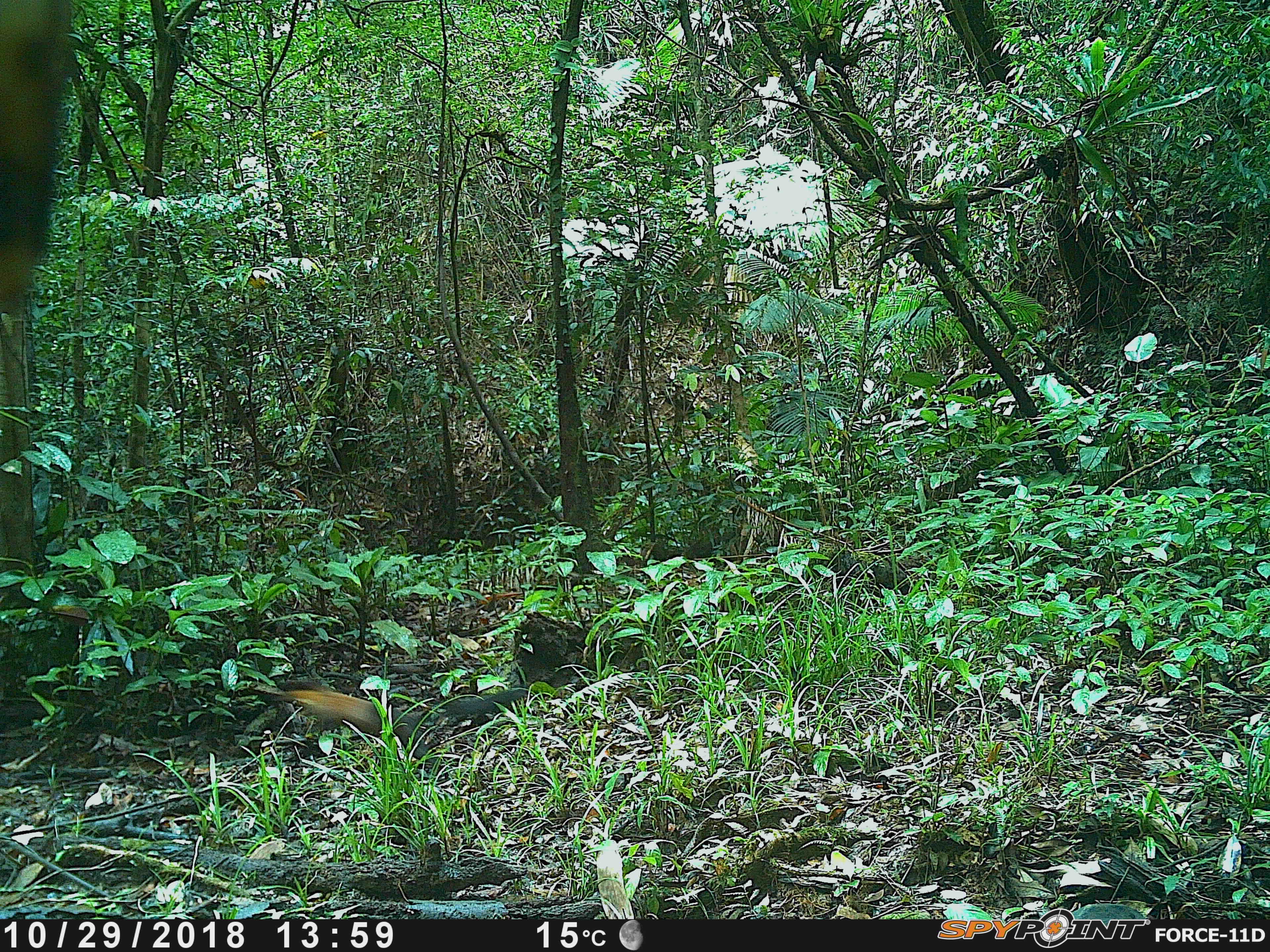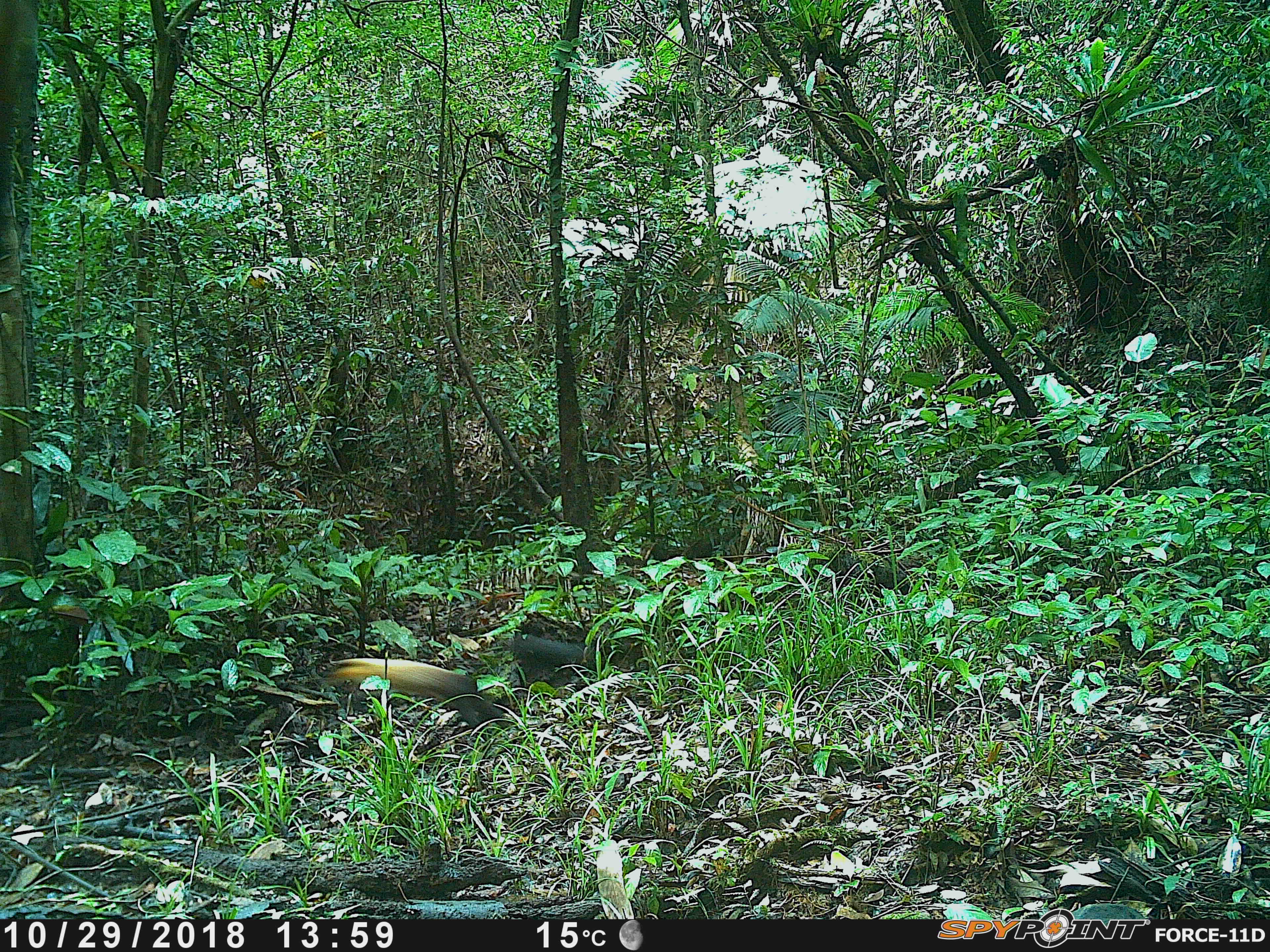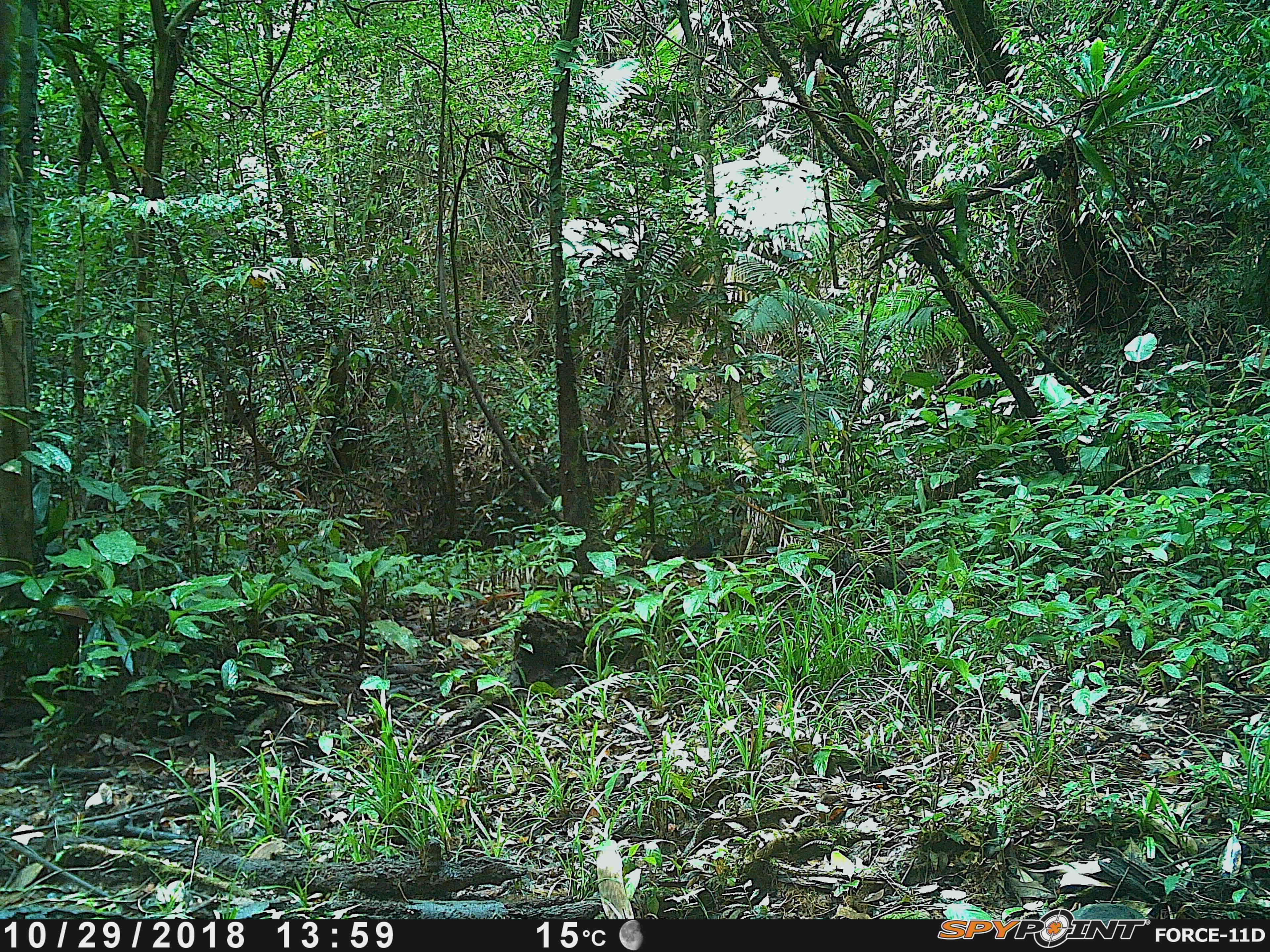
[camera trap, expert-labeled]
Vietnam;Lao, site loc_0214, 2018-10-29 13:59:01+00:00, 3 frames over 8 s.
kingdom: Animalia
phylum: Chordata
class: Mammalia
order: Carnivora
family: Mustelidae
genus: Martes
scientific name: Martes flavigula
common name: yellow-throated marten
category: yellow throated marten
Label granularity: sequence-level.